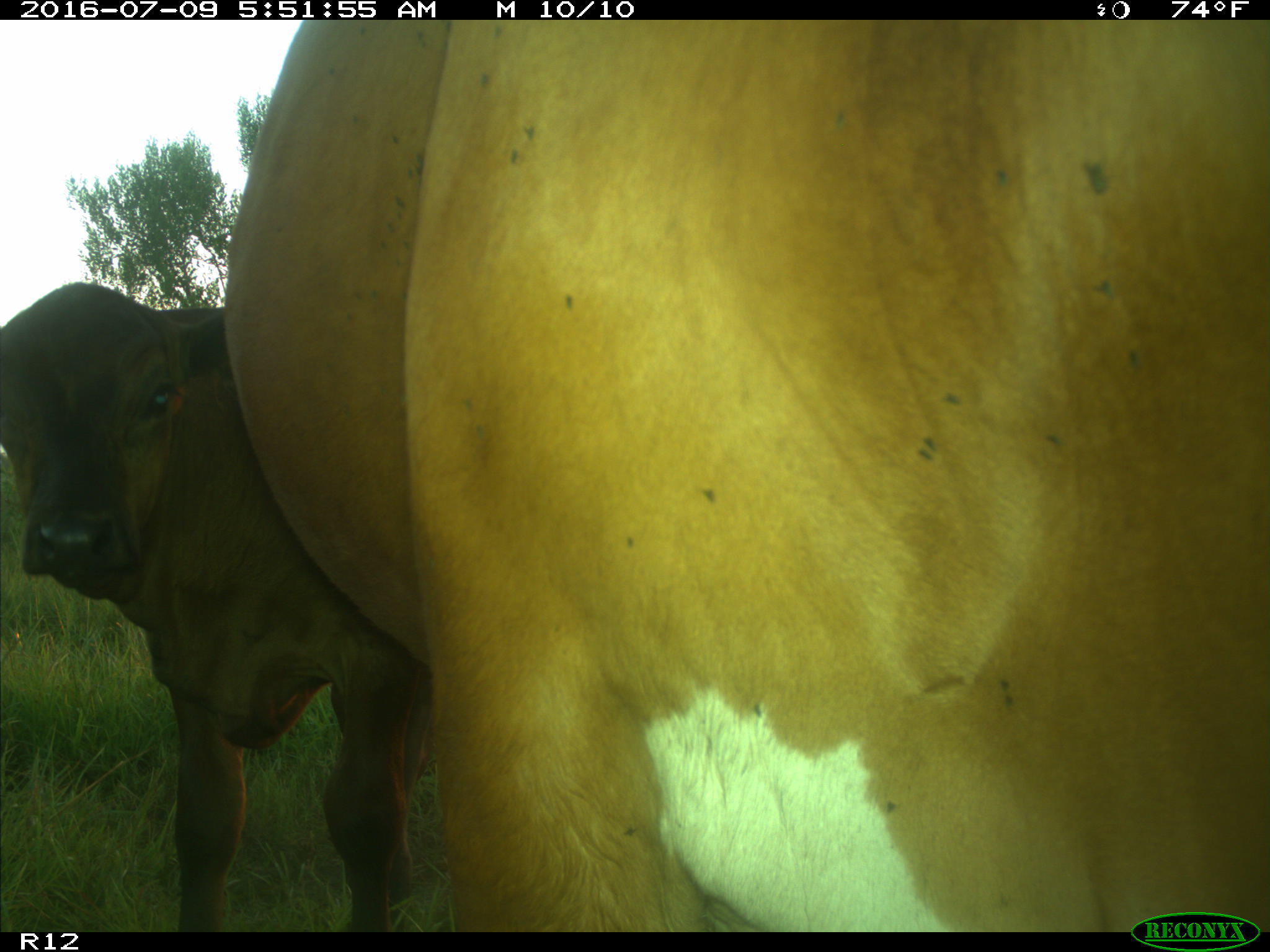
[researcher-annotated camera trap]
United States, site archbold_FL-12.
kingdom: Animalia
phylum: Chordata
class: Mammalia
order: Artiodactyla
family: Bovidae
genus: Bos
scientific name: Bos taurus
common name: domestic cow